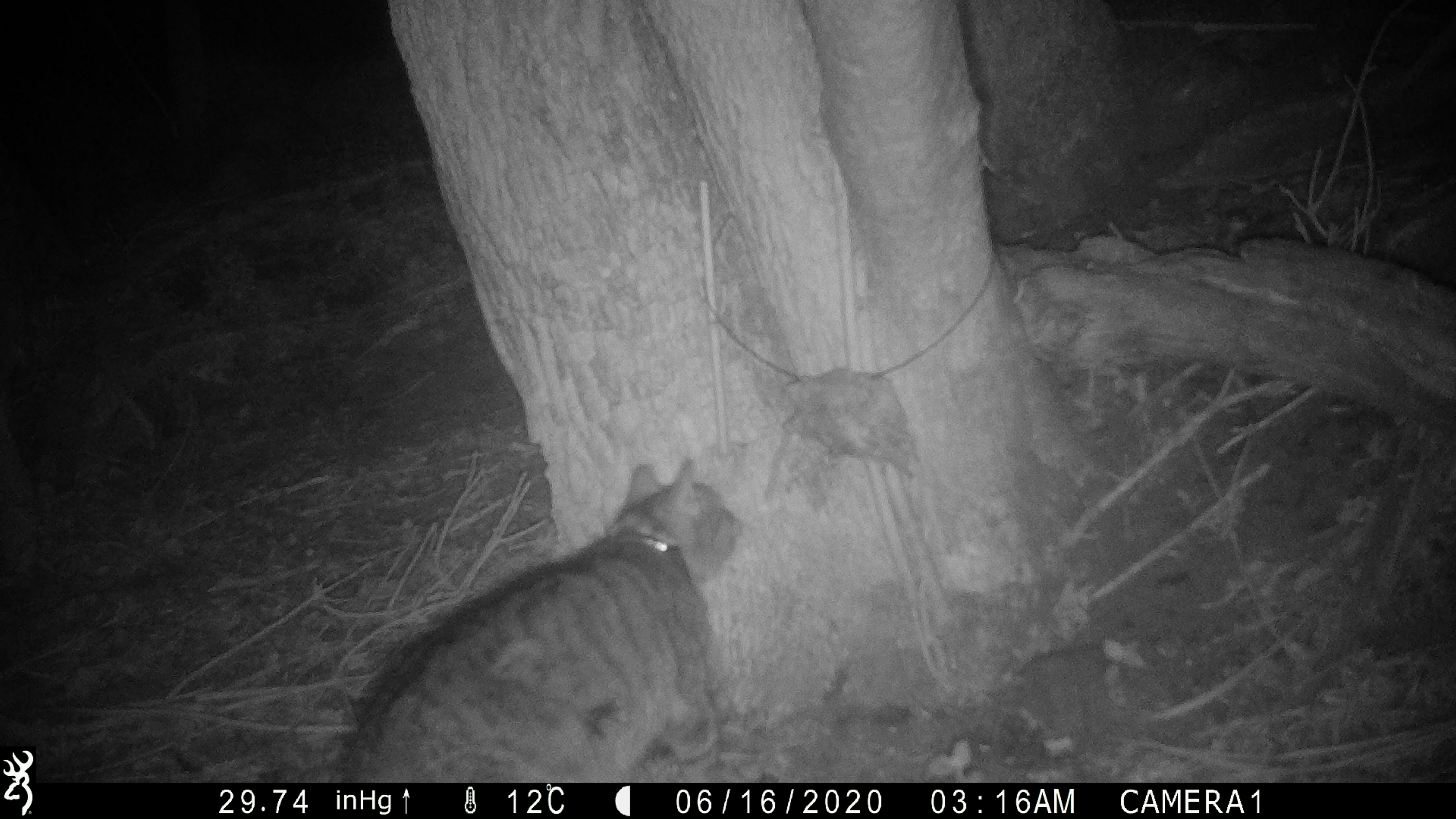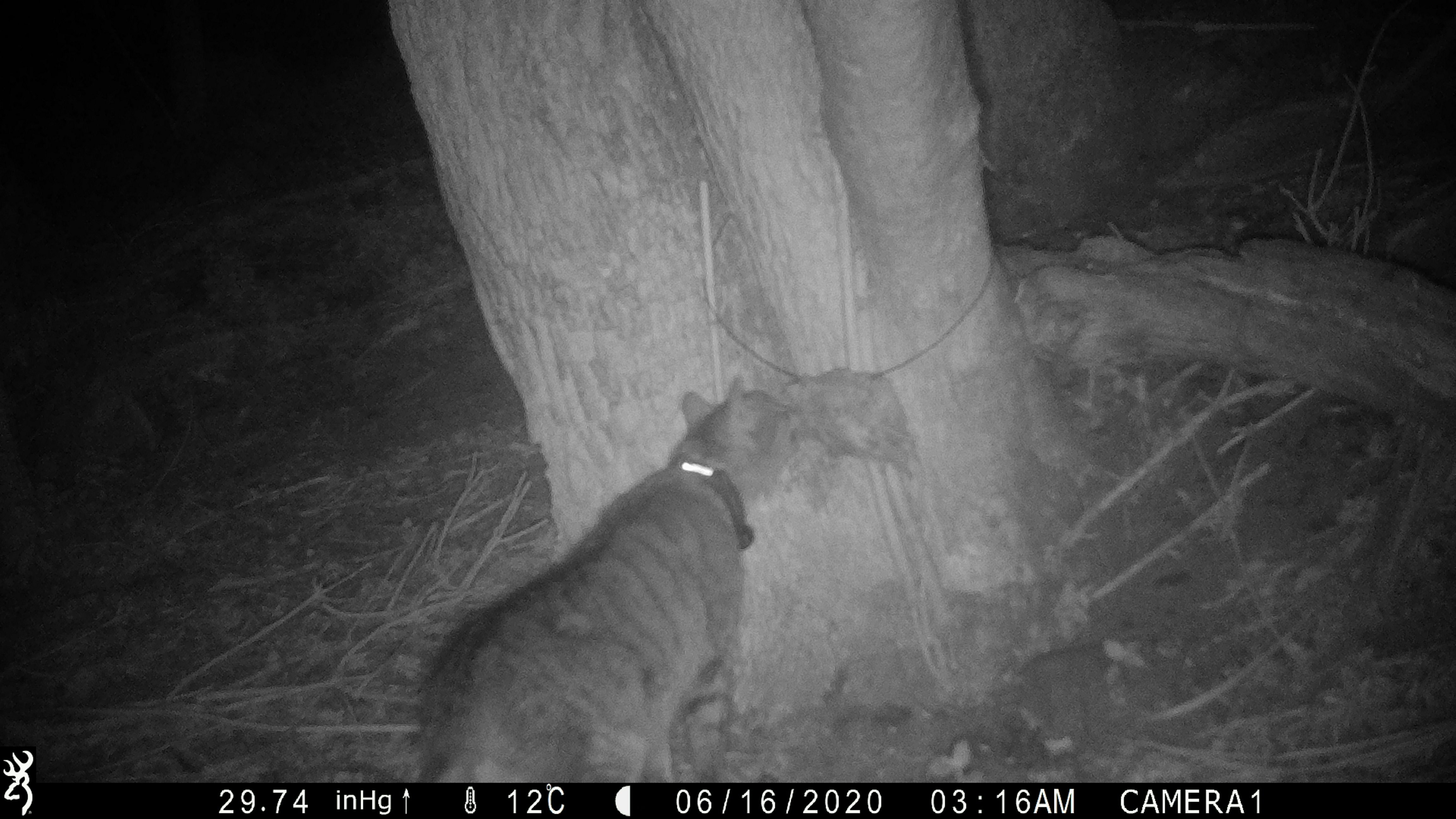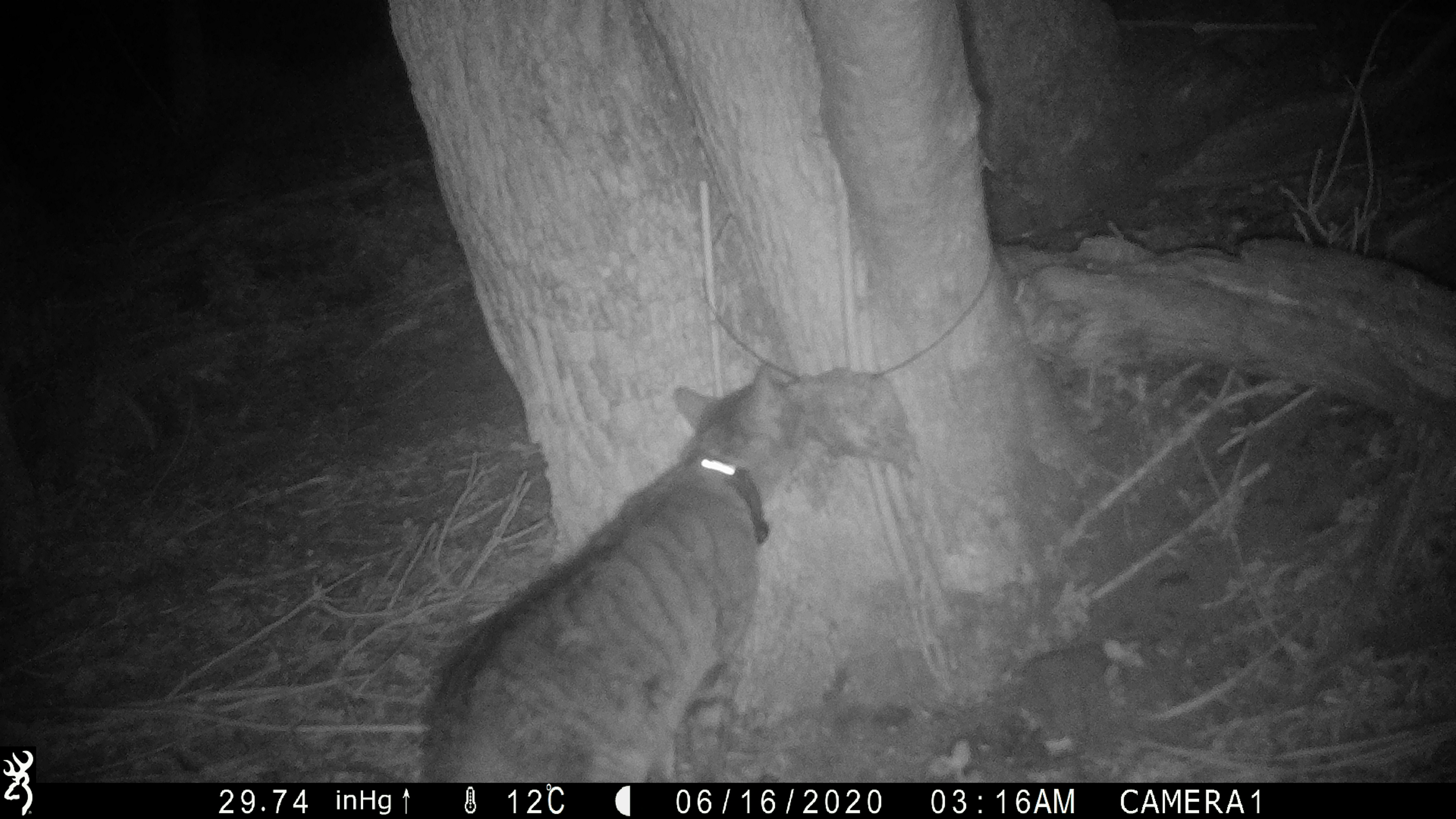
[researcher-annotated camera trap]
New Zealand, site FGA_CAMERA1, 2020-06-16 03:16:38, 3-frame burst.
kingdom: Animalia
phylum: Chordata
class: Mammalia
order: Carnivora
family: Felidae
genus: Felis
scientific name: Felis catus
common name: domestic cat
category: cat